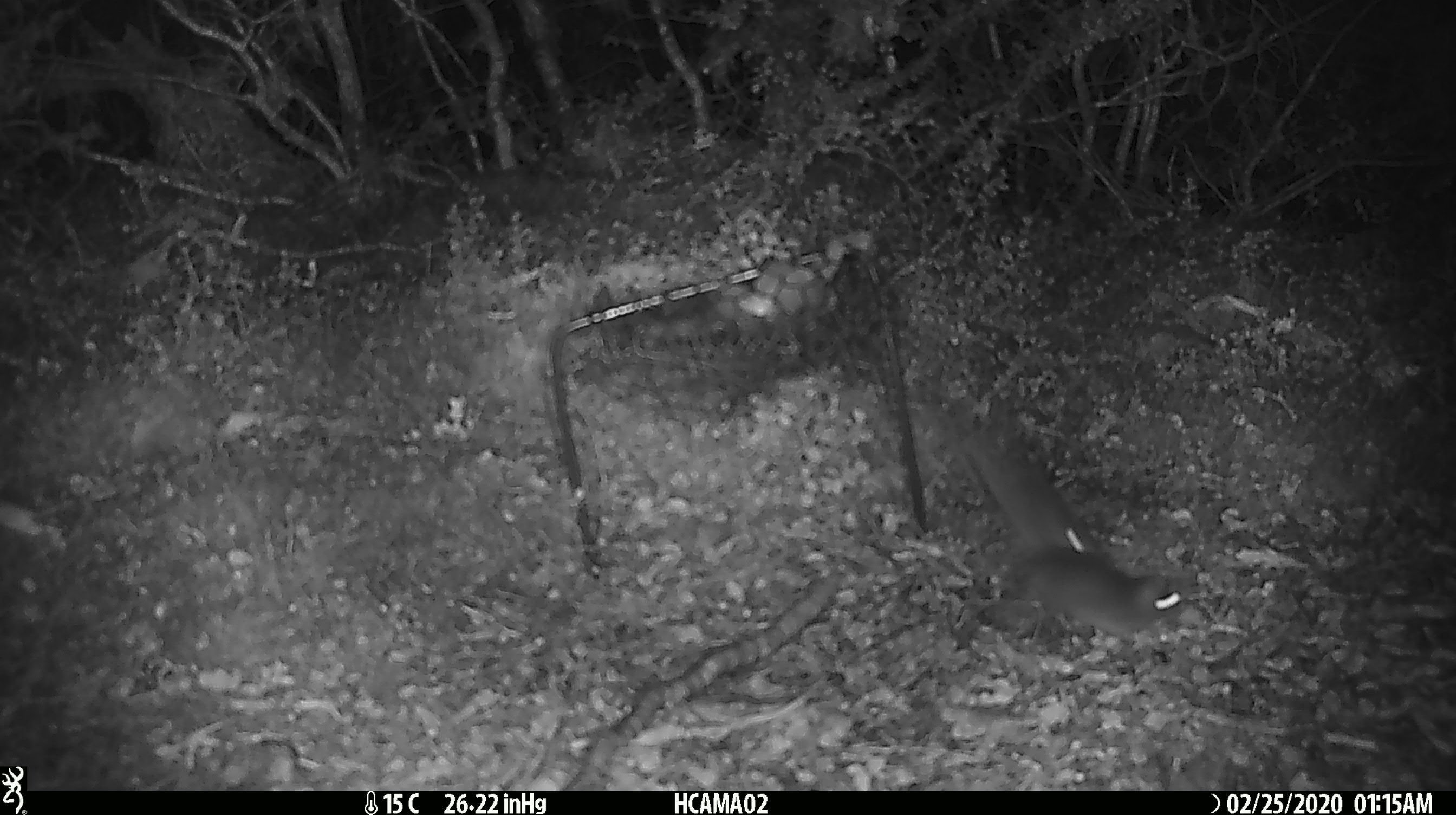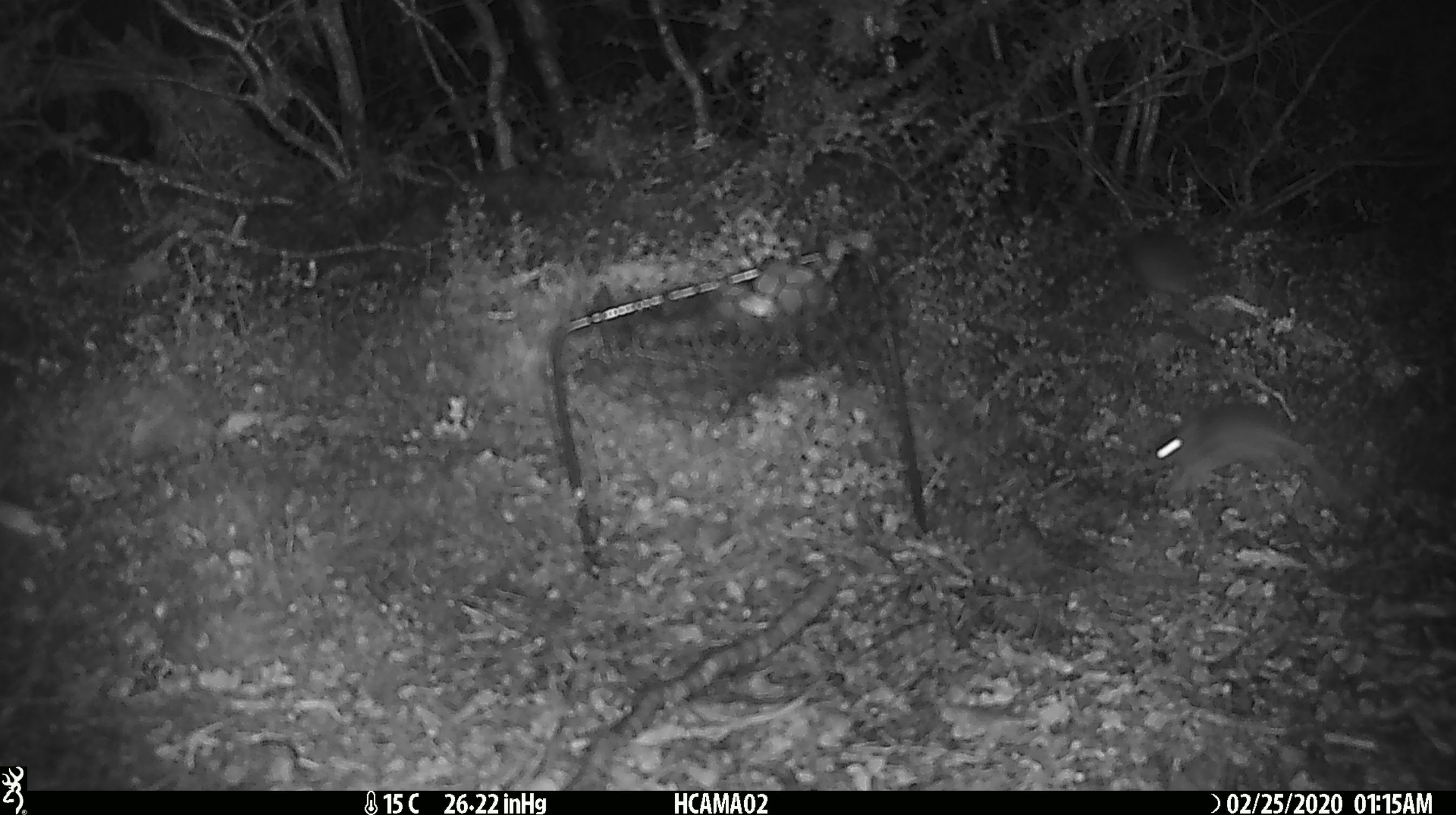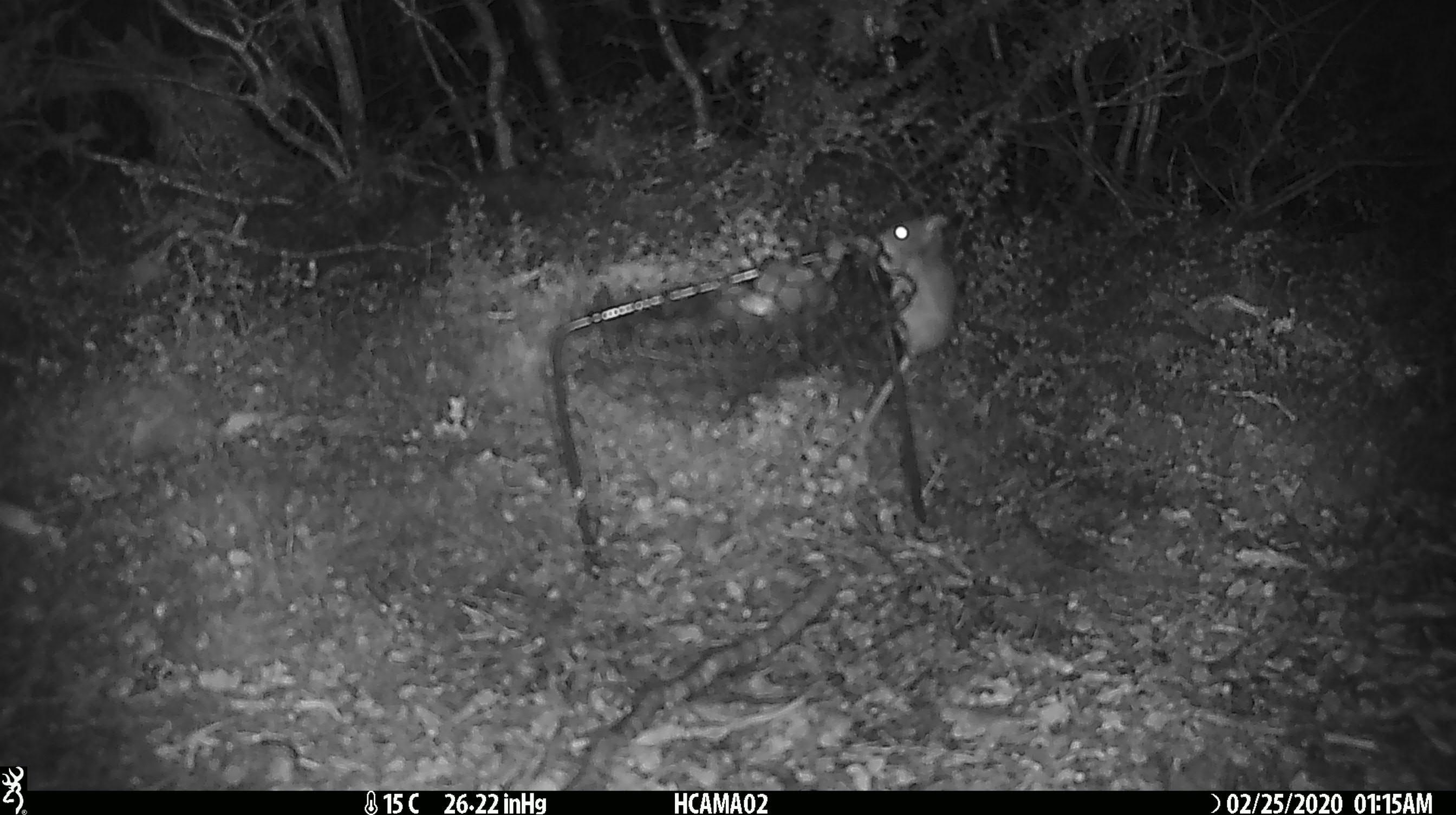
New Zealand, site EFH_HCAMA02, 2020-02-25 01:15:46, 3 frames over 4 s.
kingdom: Animalia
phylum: Chordata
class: Mammalia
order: Rodentia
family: Muridae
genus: Mus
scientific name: Mus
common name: mouse